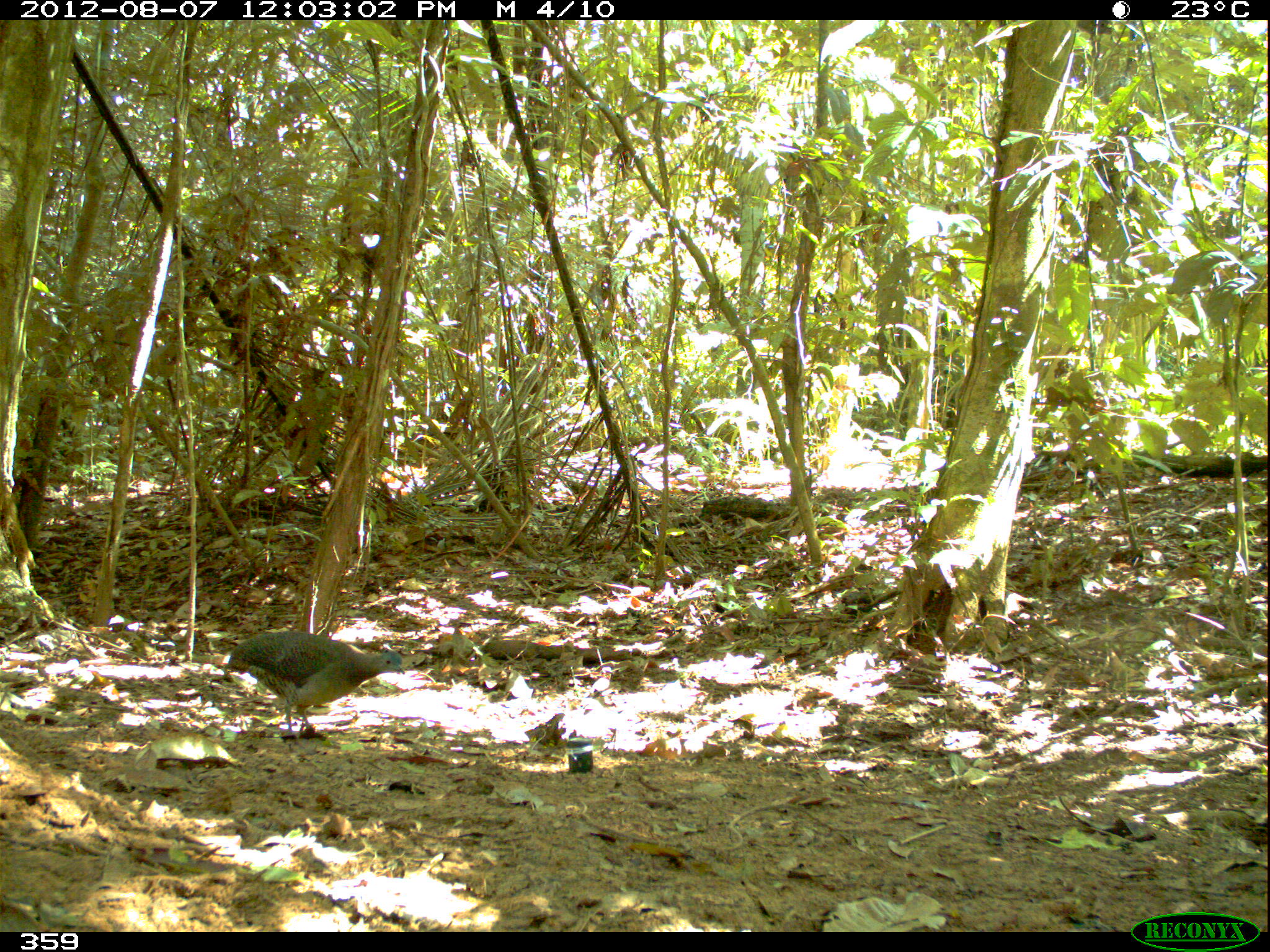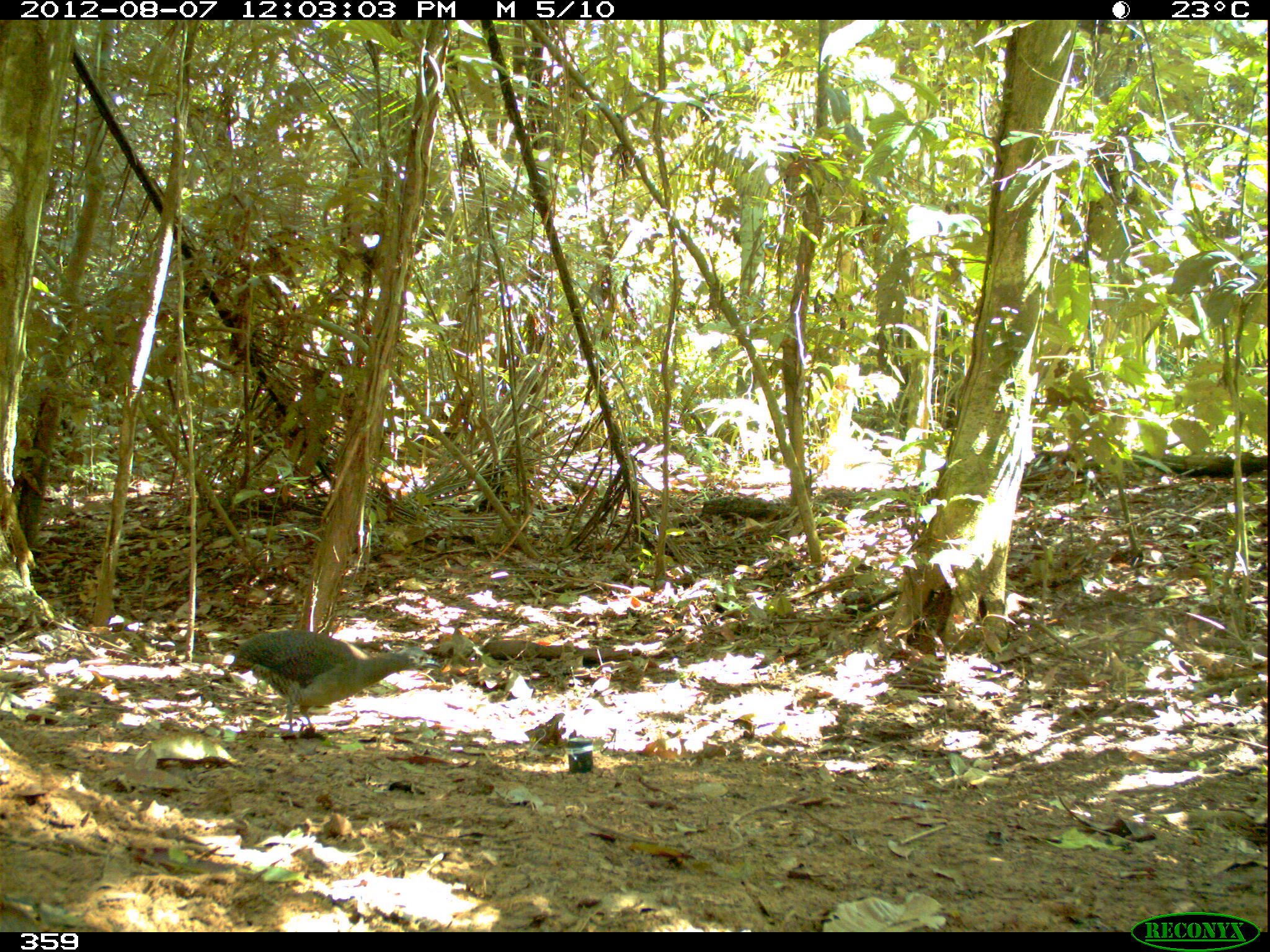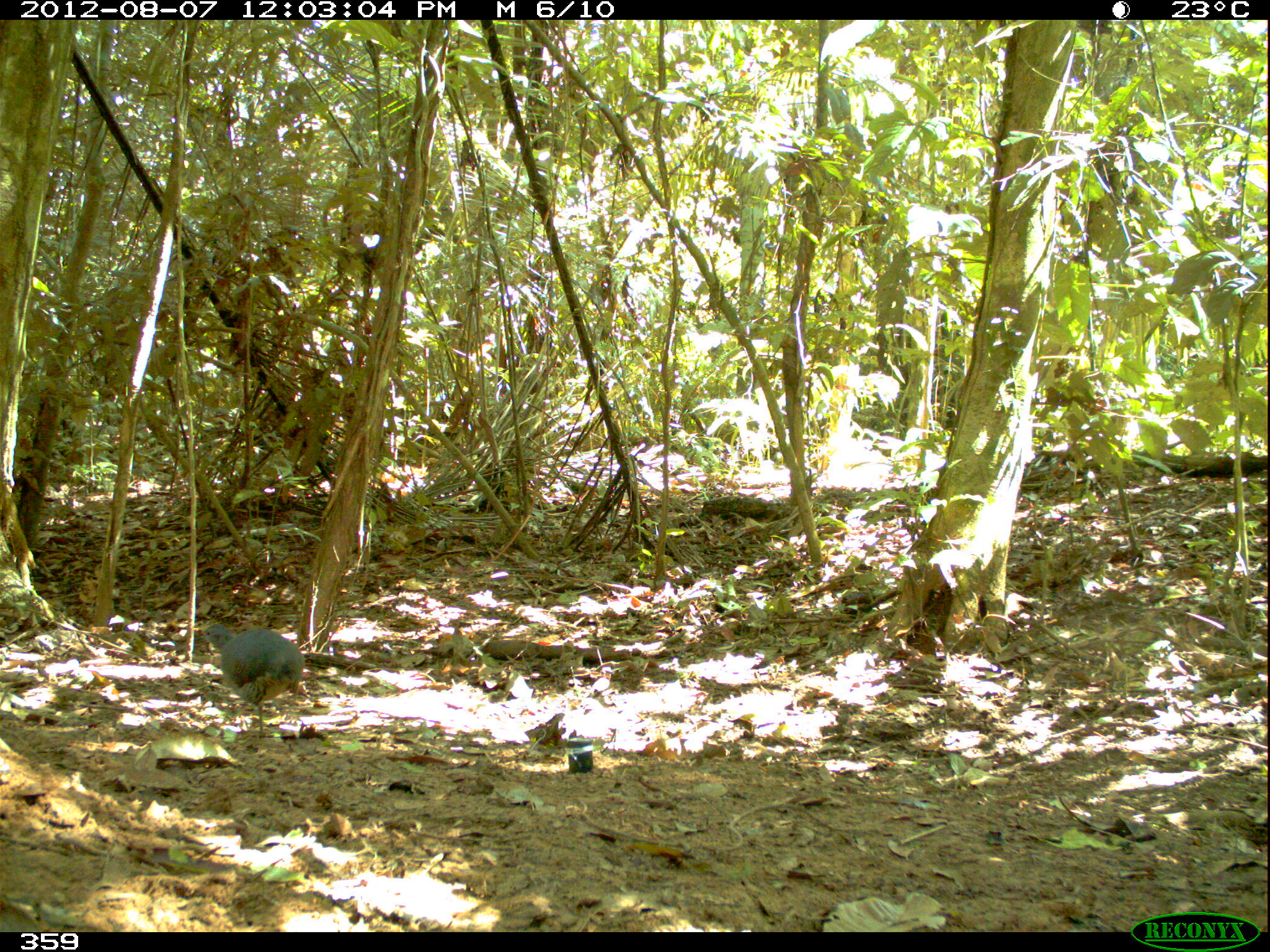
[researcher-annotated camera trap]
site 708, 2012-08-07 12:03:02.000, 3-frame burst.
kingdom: Animalia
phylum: Chordata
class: Aves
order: Galliformes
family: Phasianidae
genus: Alectoris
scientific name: Alectoris rufa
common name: red-legged partridge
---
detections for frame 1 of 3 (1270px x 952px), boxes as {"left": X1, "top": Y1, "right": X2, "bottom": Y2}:
alectoris rufa: {"left": 224, "top": 628, "right": 406, "bottom": 735}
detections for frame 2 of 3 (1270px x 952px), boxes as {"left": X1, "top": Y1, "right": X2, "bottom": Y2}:
alectoris rufa: {"left": 226, "top": 627, "right": 441, "bottom": 736}